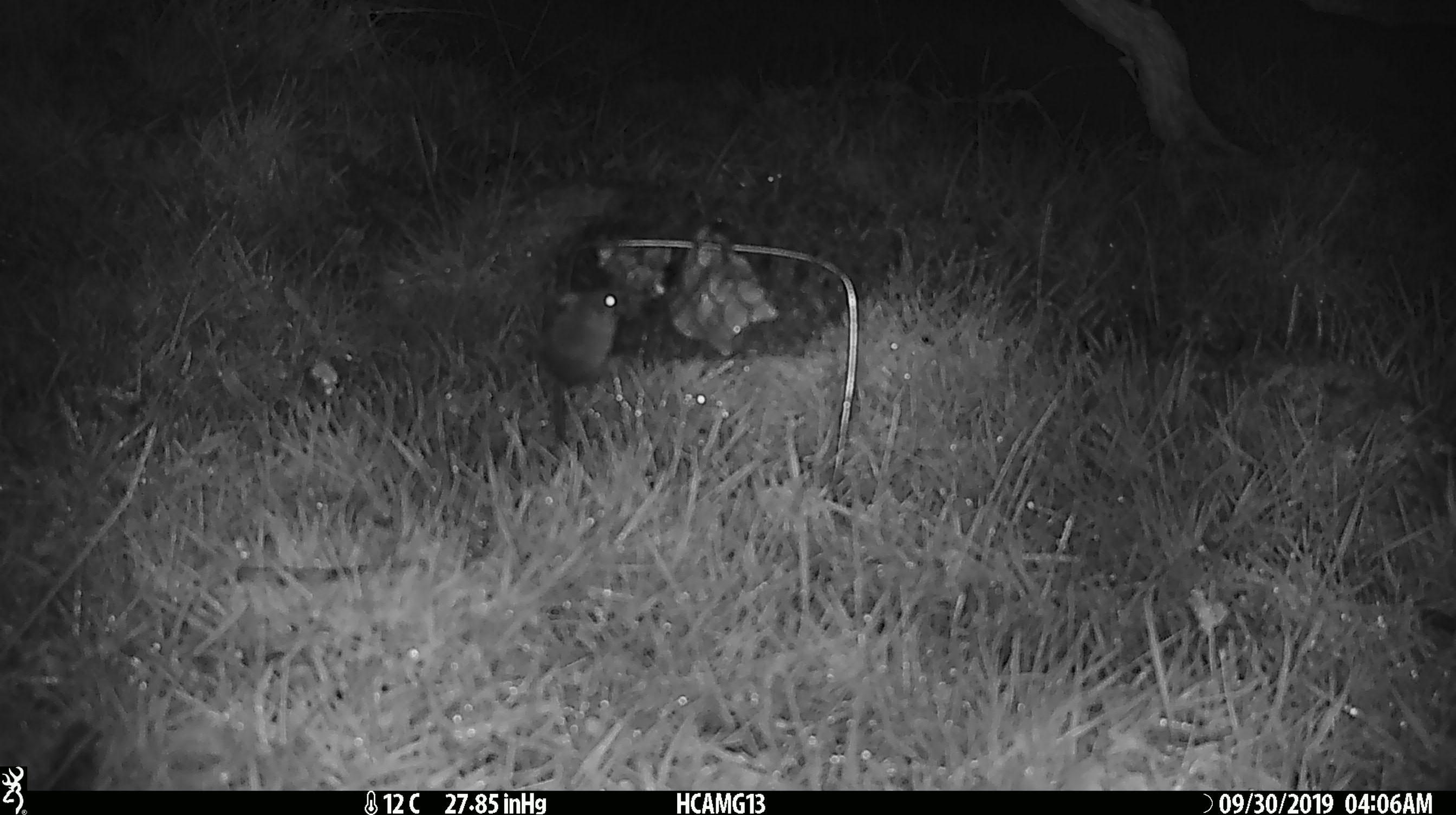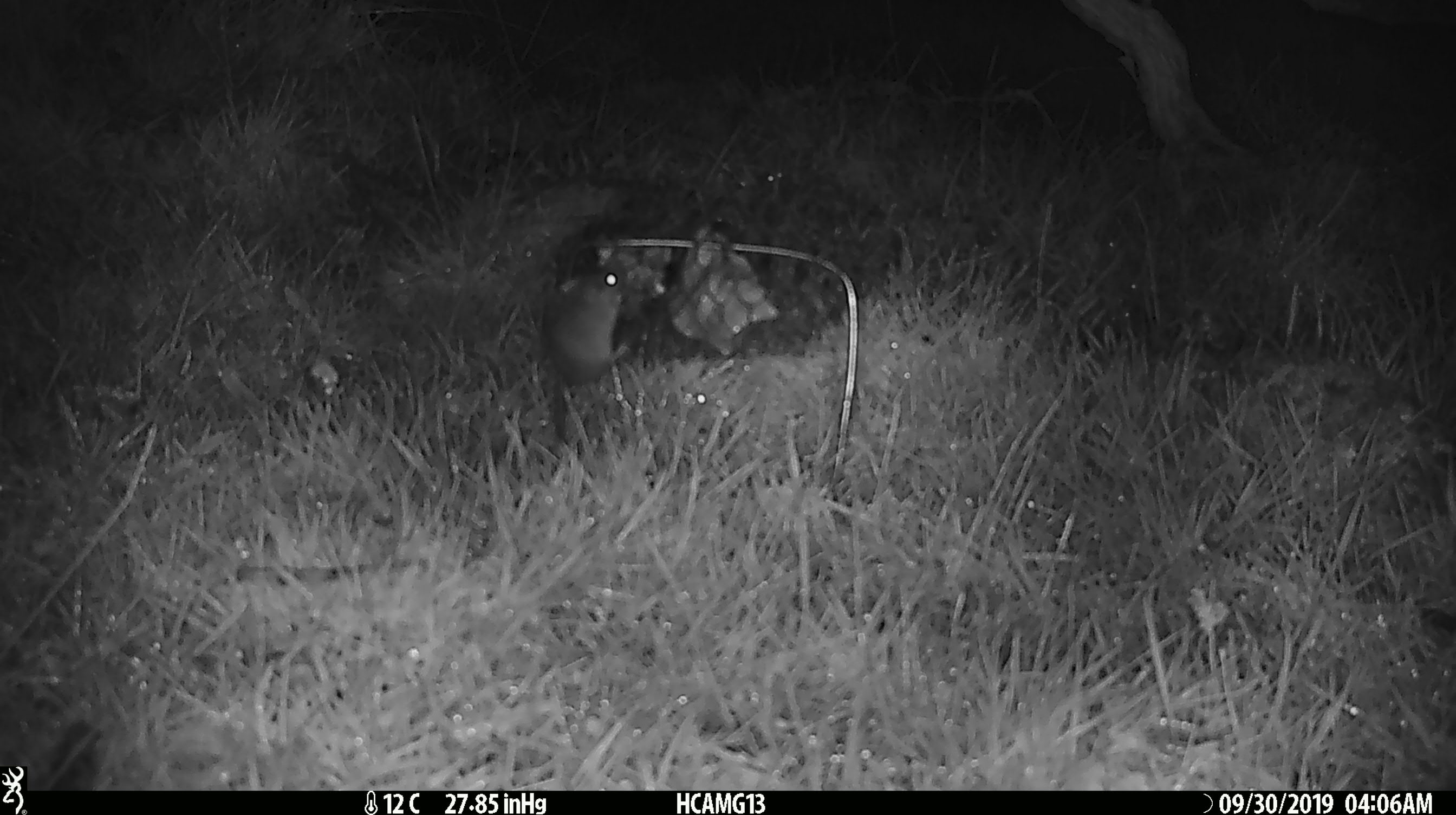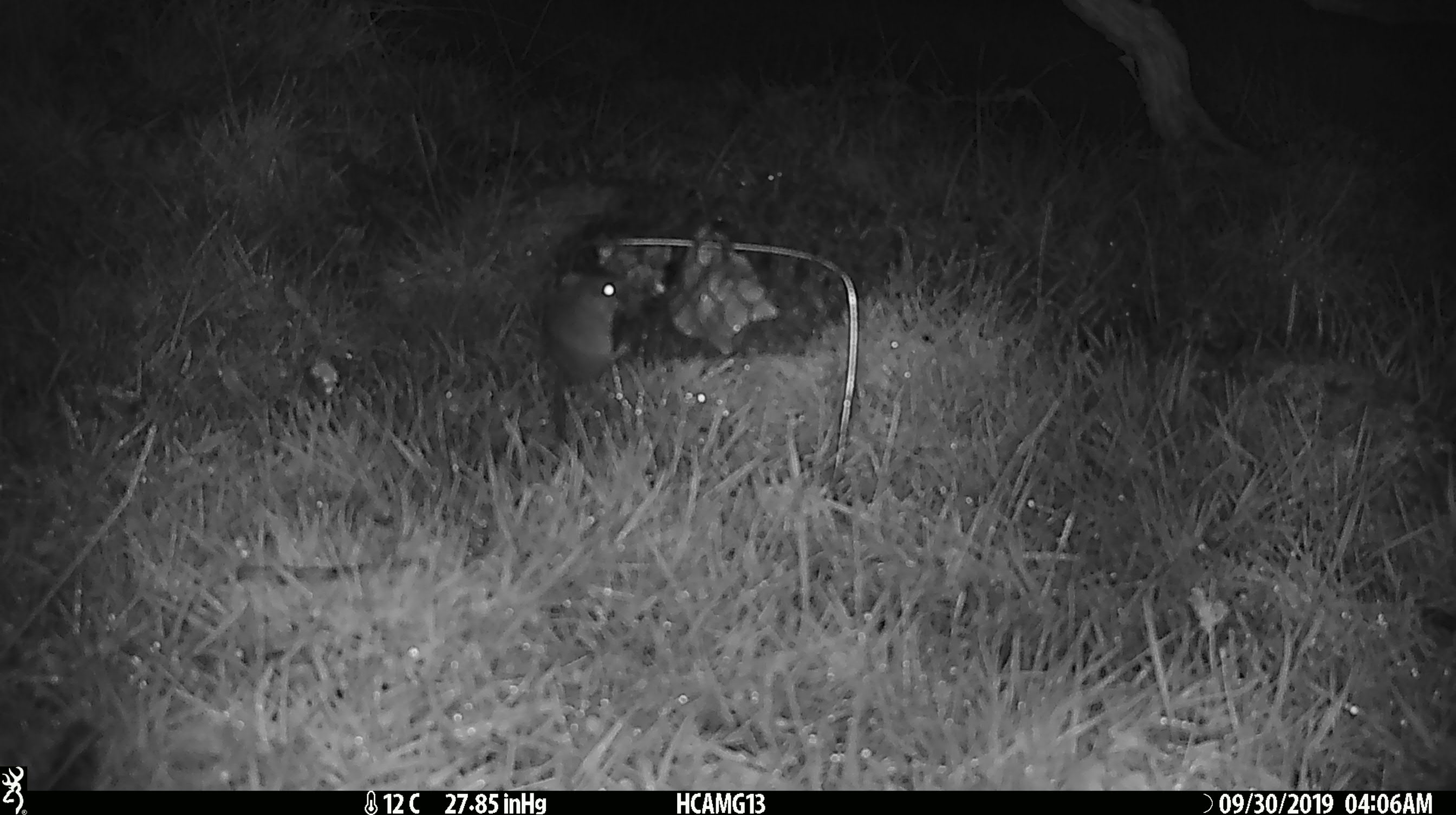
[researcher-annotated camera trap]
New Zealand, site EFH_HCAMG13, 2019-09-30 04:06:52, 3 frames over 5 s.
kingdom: Animalia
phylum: Chordata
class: Mammalia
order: Rodentia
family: Muridae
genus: Mus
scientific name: Mus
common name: mouse